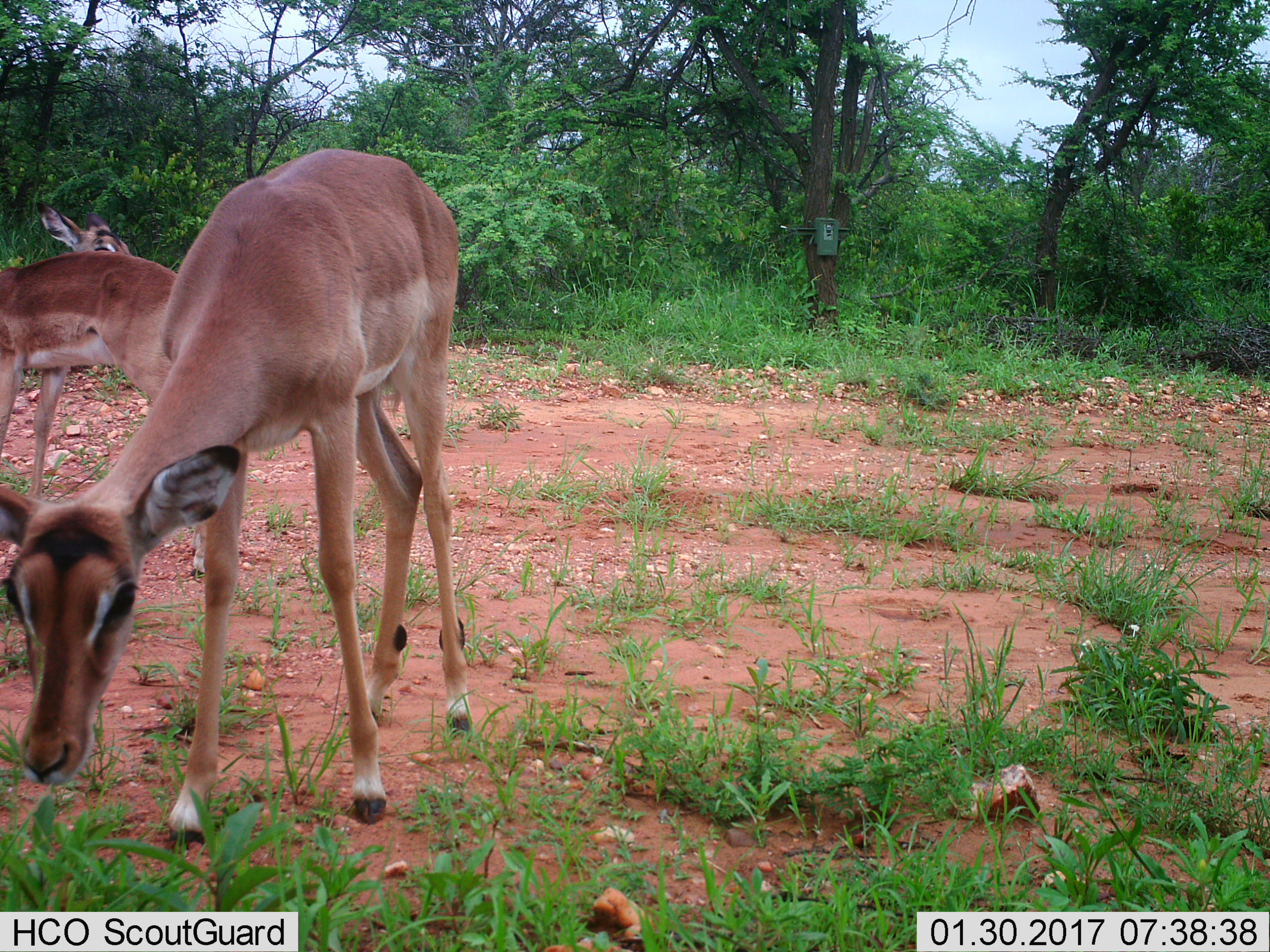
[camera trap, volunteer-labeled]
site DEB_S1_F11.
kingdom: Animalia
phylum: Chordata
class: Mammalia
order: Artiodactyla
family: Bovidae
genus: Aepyceros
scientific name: Aepyceros melampus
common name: impala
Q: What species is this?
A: Impala (Aepyceros melampus).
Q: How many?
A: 3.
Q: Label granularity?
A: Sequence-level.